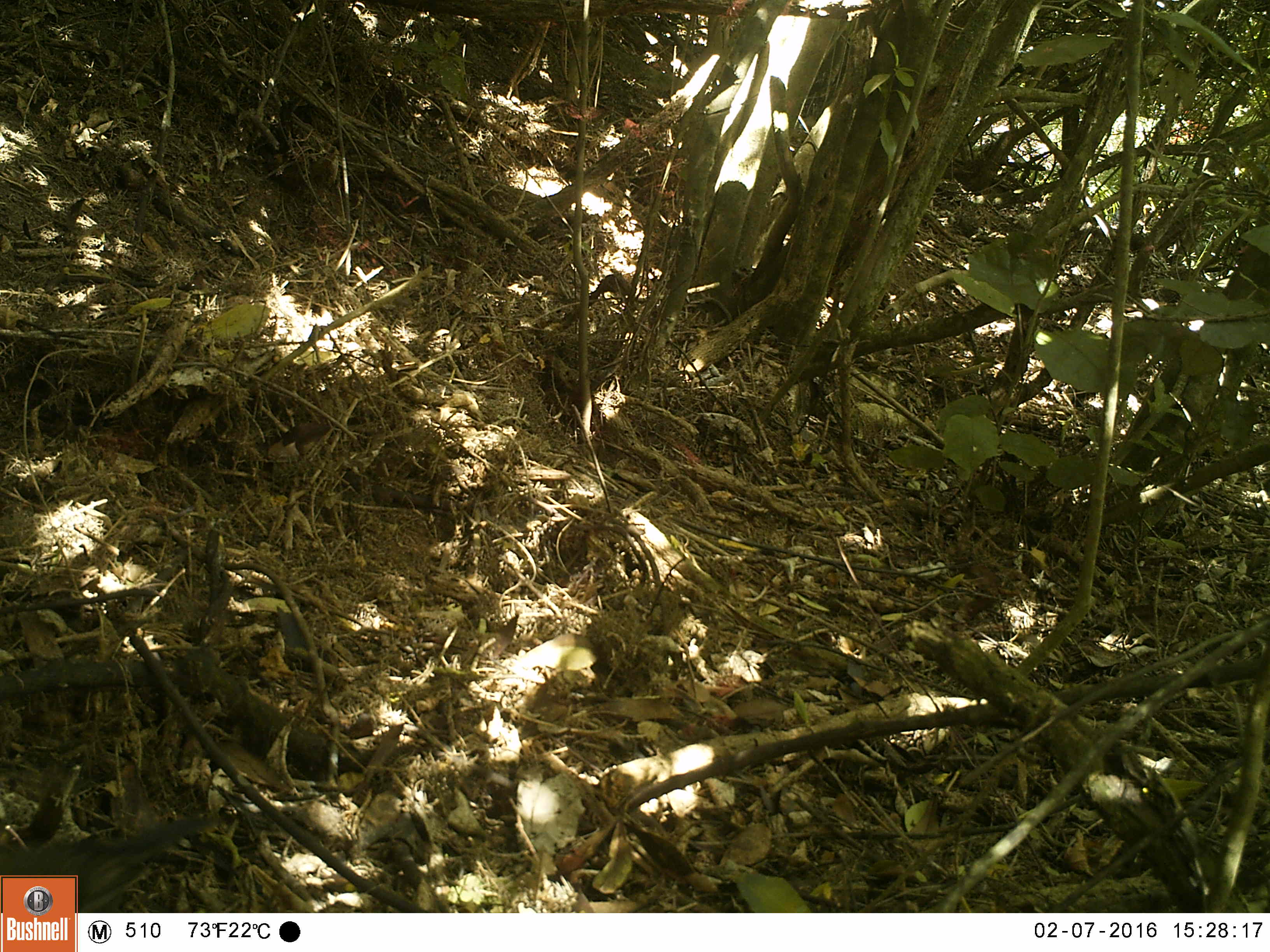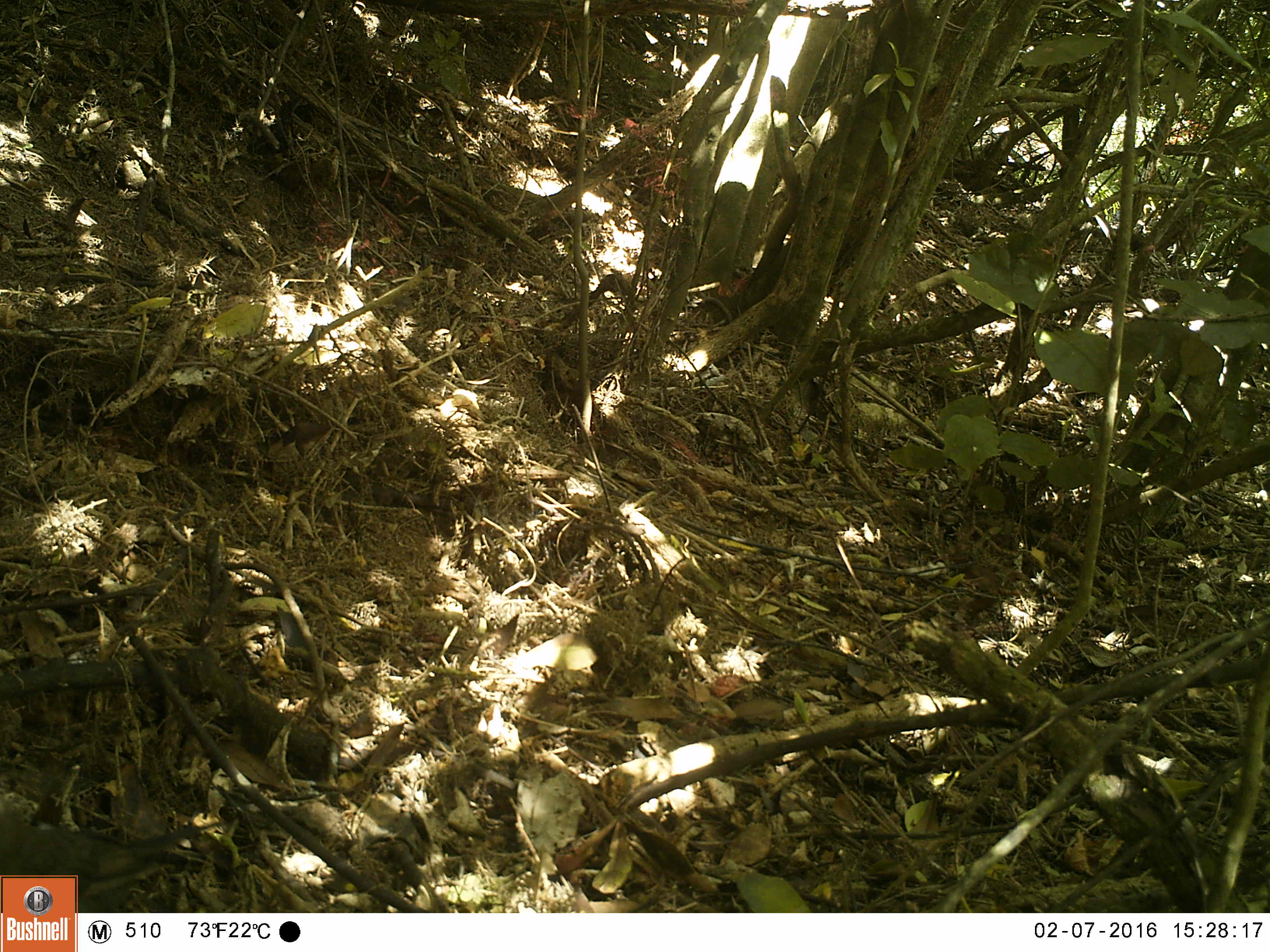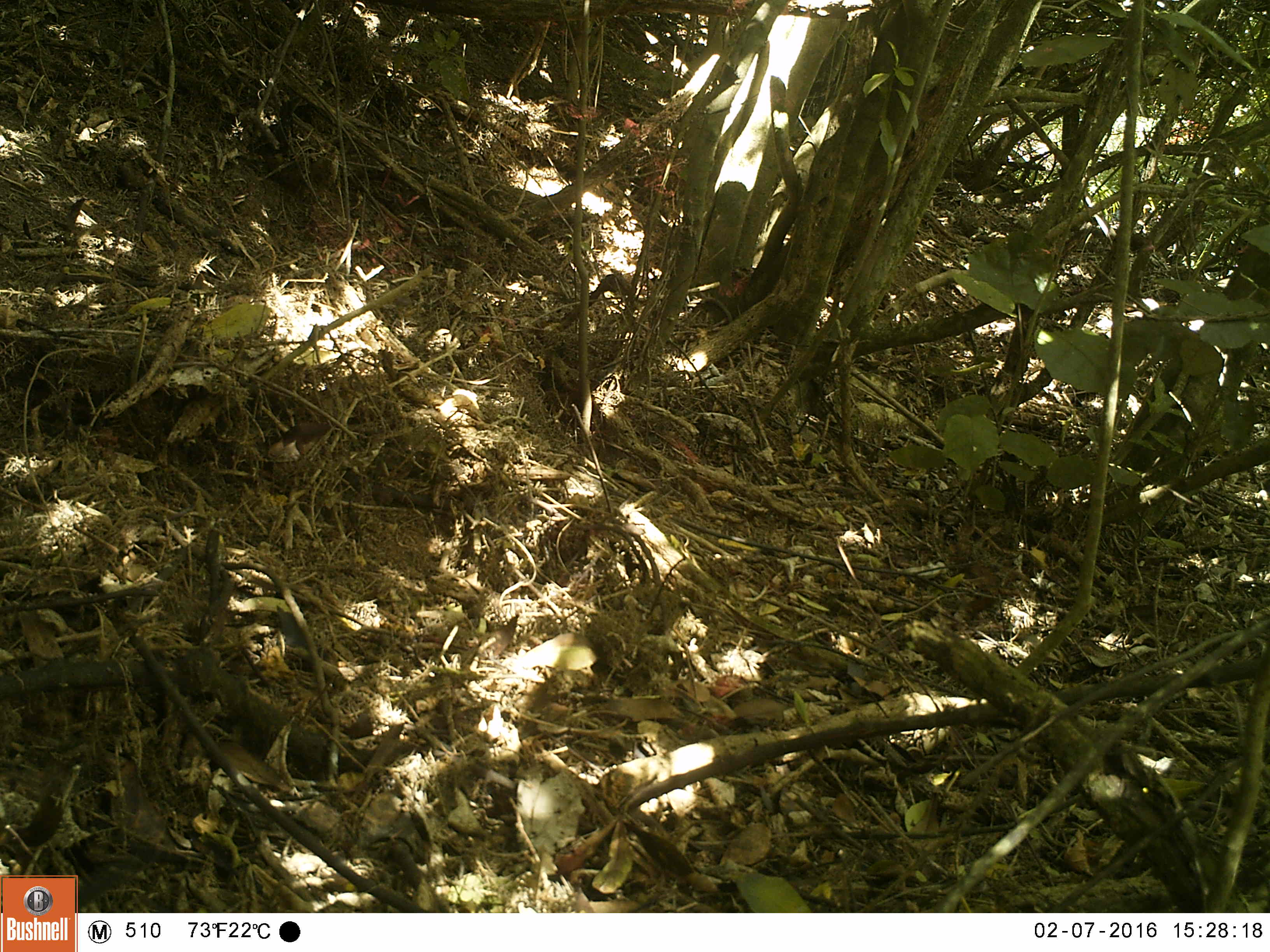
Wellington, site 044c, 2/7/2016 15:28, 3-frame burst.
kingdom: Animalia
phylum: Chordata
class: Aves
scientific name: Aves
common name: bird